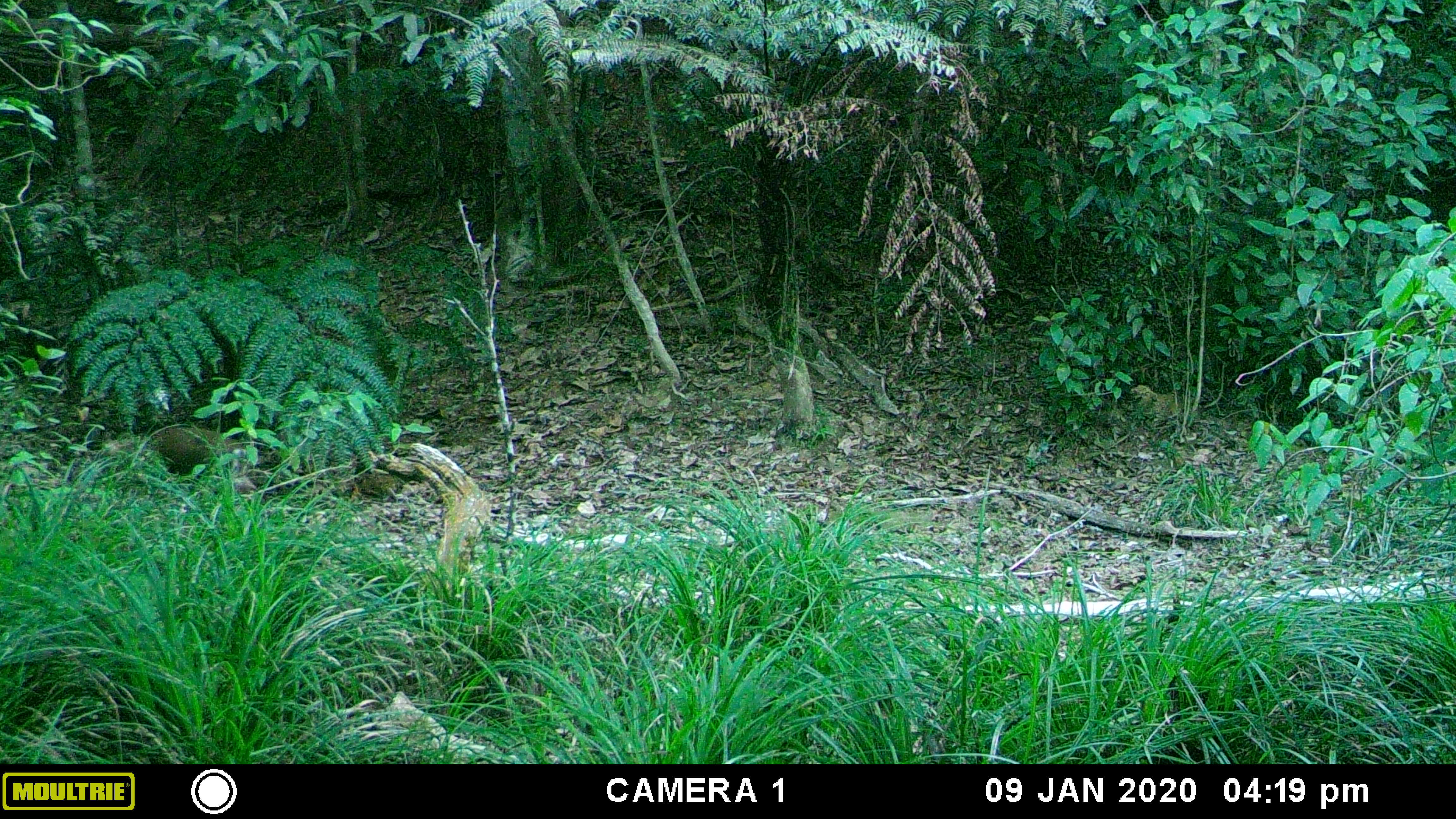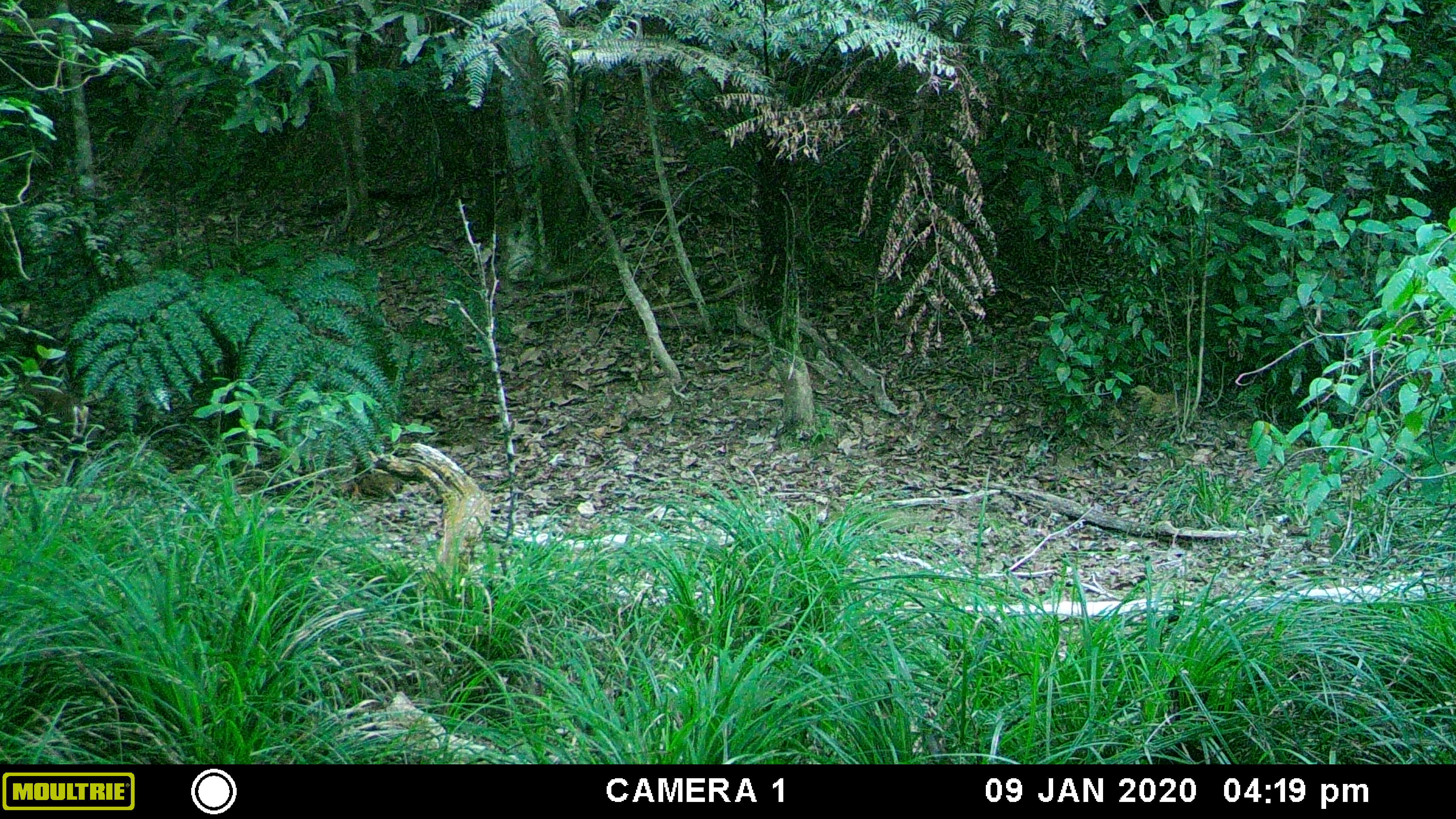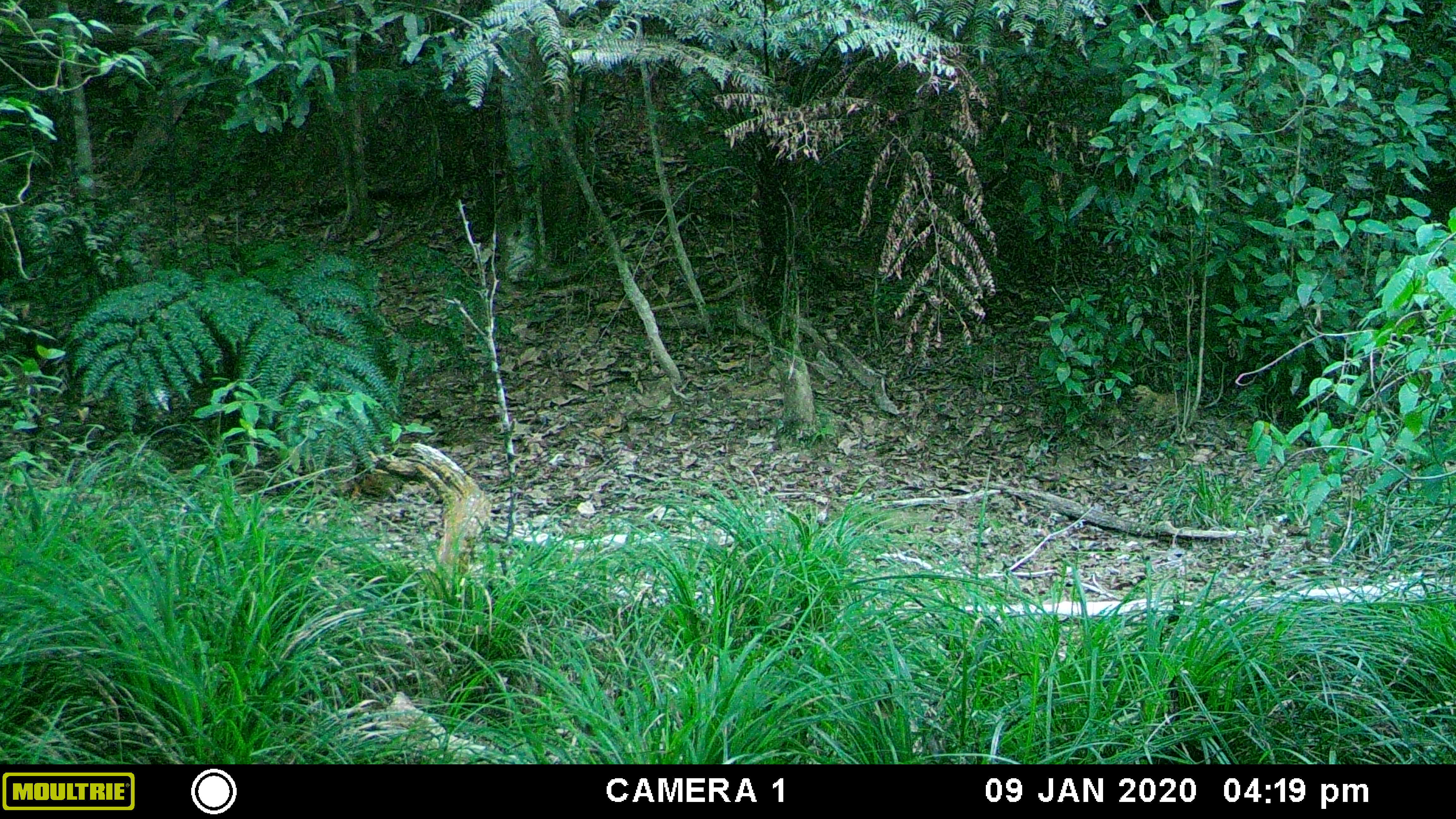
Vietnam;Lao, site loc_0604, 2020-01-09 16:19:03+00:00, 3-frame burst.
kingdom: Animalia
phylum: Chordata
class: Mammalia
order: Artiodactyla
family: Cervidae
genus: Muntiacus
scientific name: Muntiacus rooseveltorum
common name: roosevelt's muntjac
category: roosevelts muntjac group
Roosevelts muntjac group (roosevelt's muntjac) (Muntiacus rooseveltorum). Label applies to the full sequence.